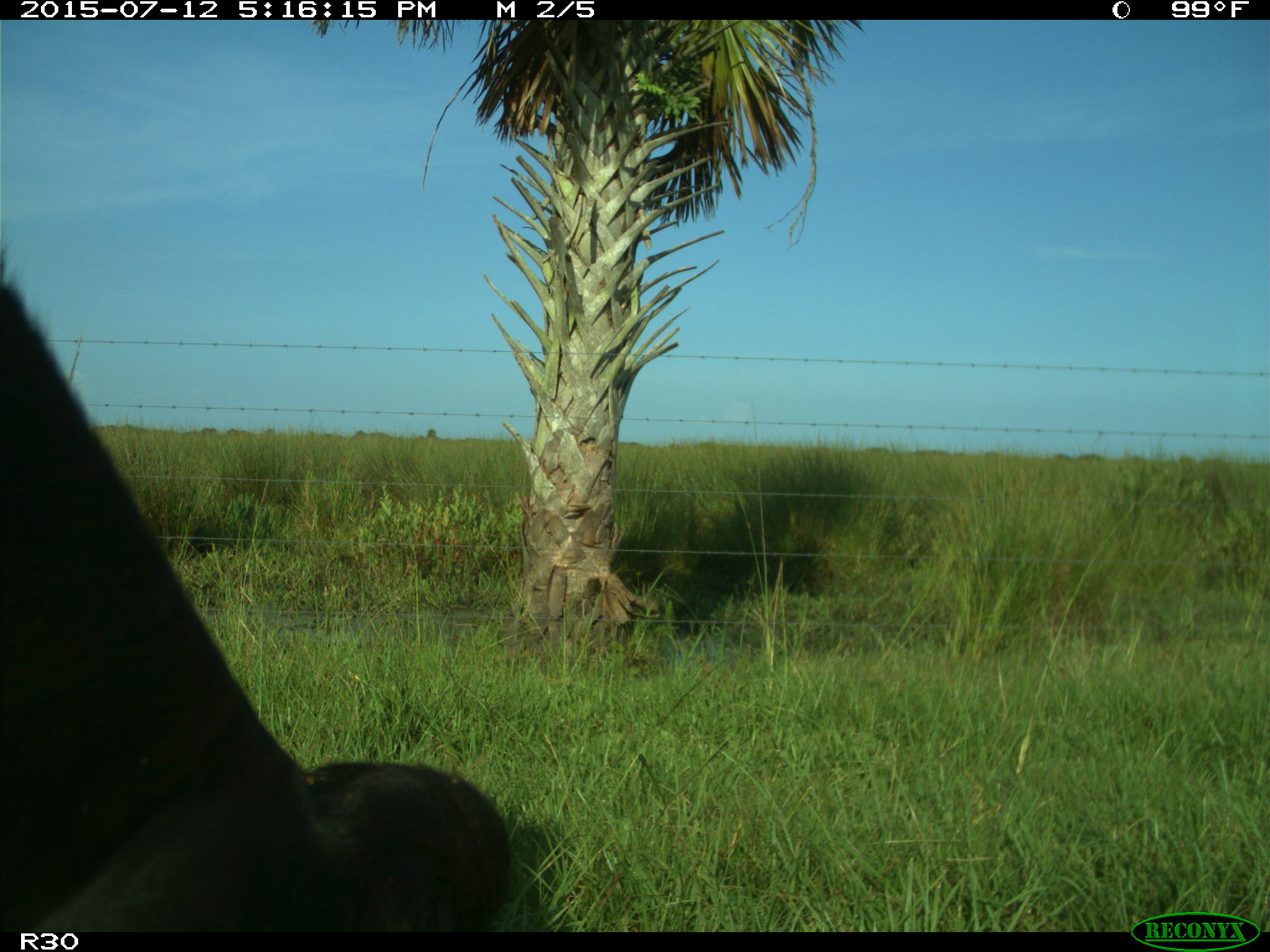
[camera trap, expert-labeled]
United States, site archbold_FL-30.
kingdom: Animalia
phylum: Chordata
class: Mammalia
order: Artiodactyla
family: Bovidae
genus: Bos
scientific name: Bos taurus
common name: domestic cow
Bos taurus (domestic cow).